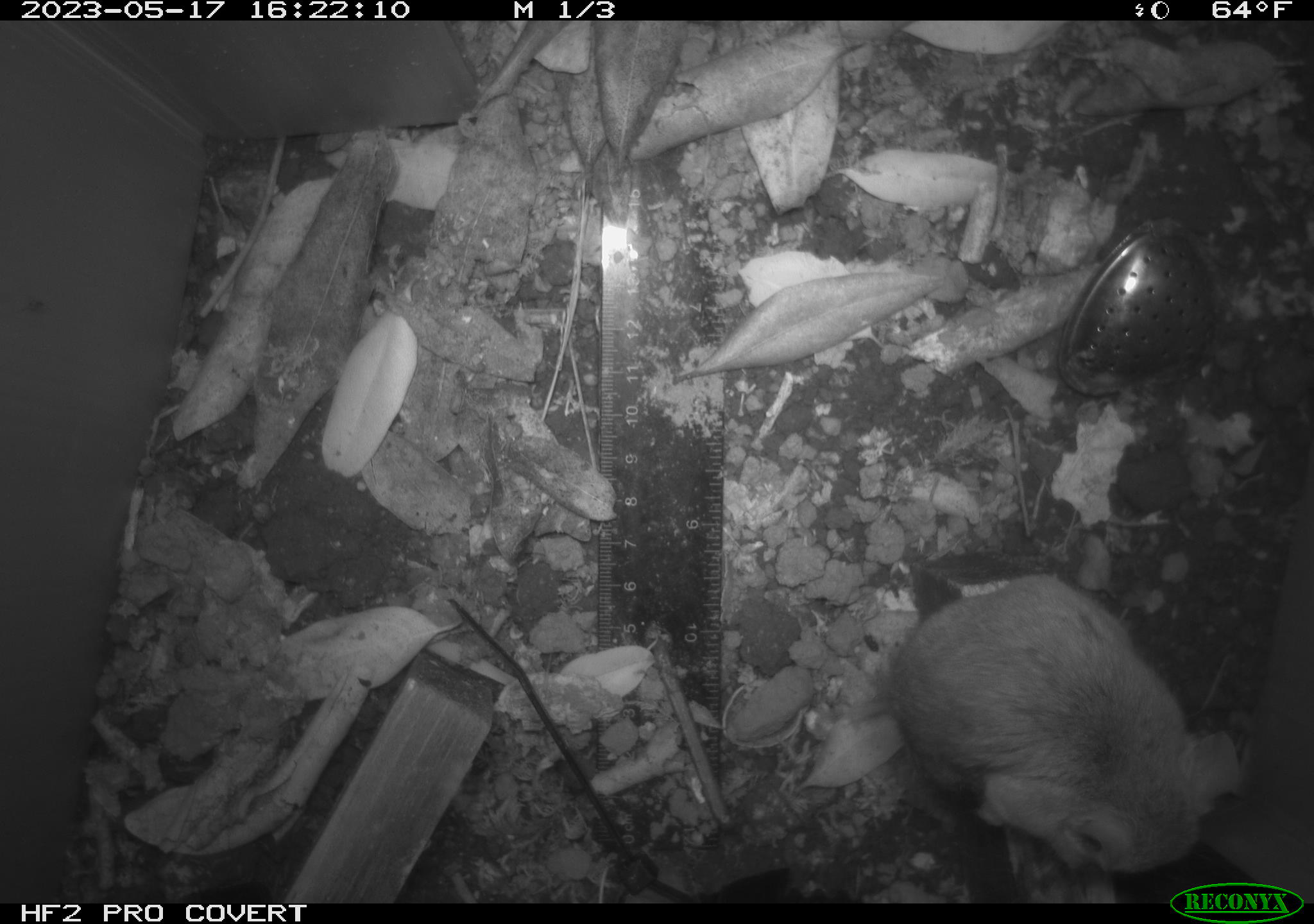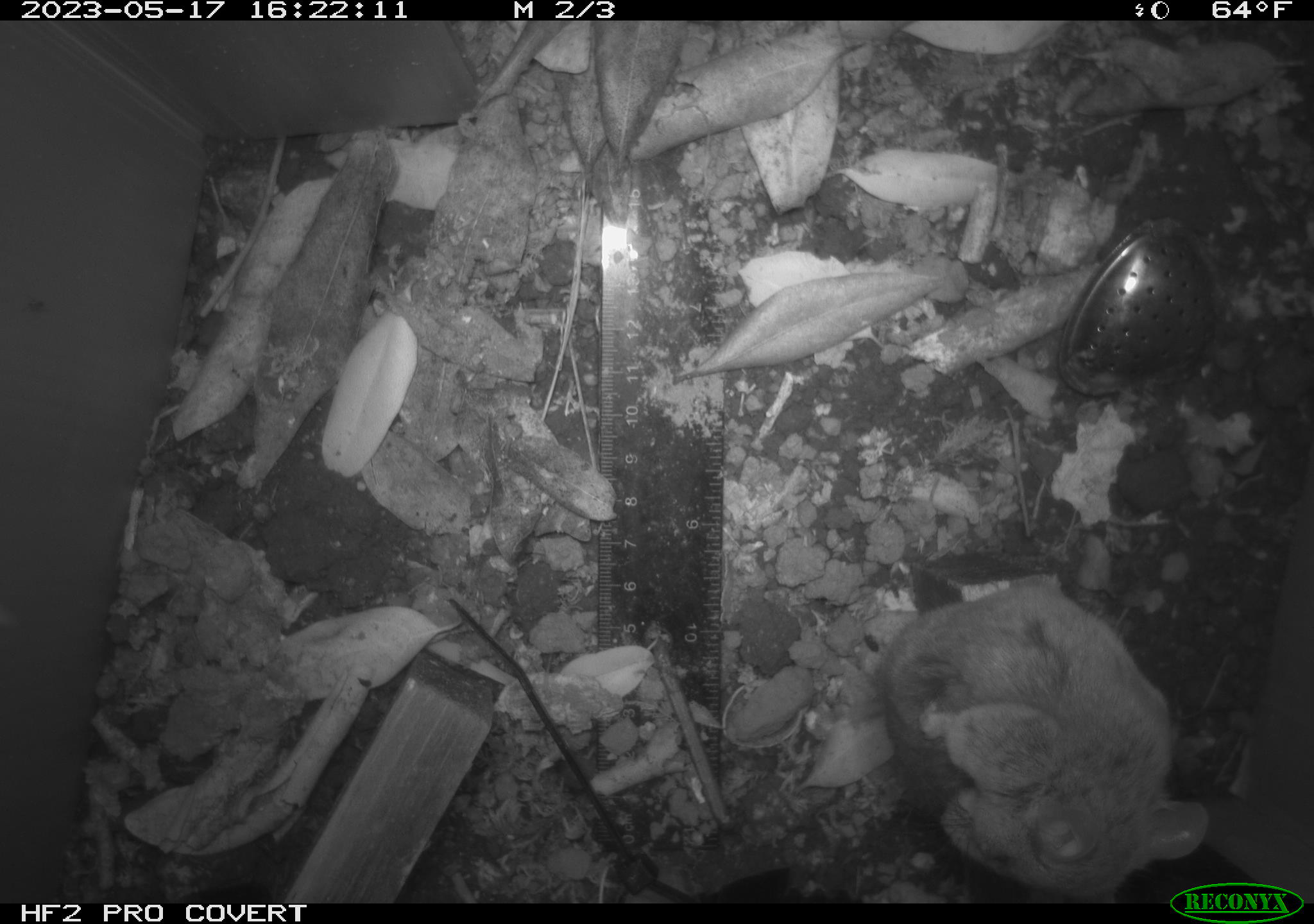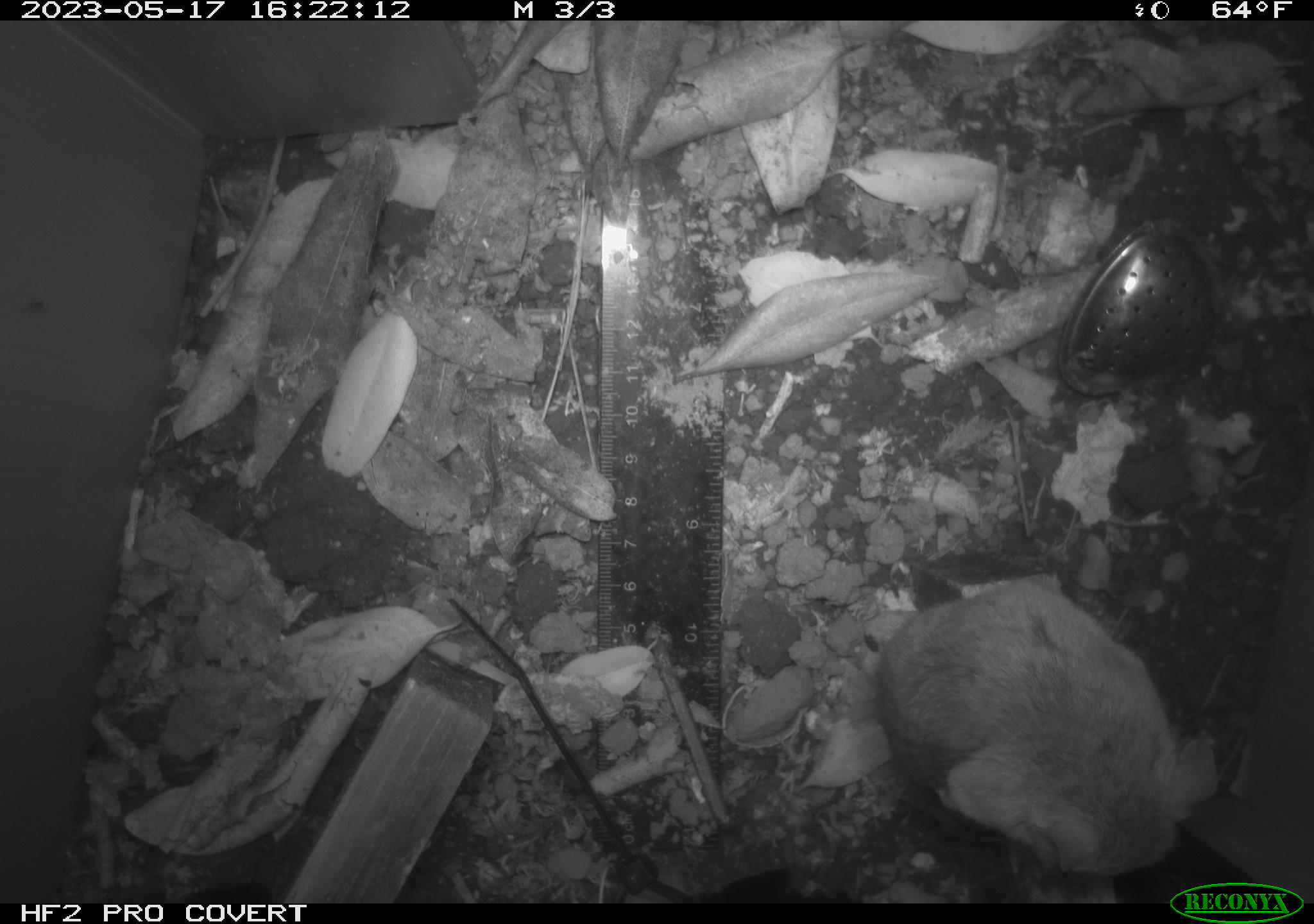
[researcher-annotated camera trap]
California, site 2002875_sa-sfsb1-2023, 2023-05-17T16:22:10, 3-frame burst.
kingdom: Animalia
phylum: Chordata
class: Mammalia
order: Rodentia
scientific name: Rodentia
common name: mouse species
Mouse species (Rodentia).